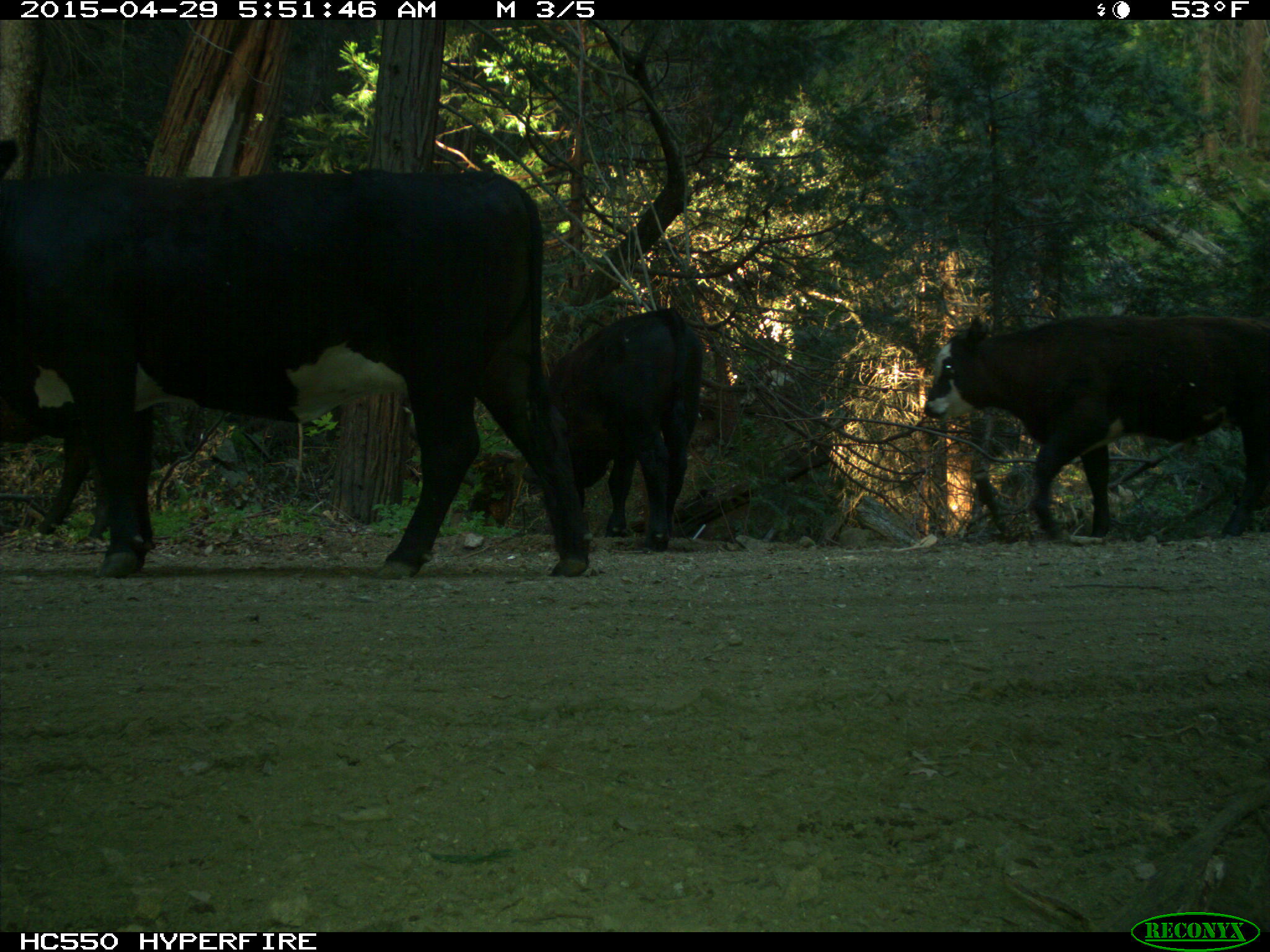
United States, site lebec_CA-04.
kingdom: Animalia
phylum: Chordata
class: Mammalia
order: Artiodactyla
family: Bovidae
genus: Bos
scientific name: Bos taurus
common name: domestic cow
Bos taurus (domestic cow).